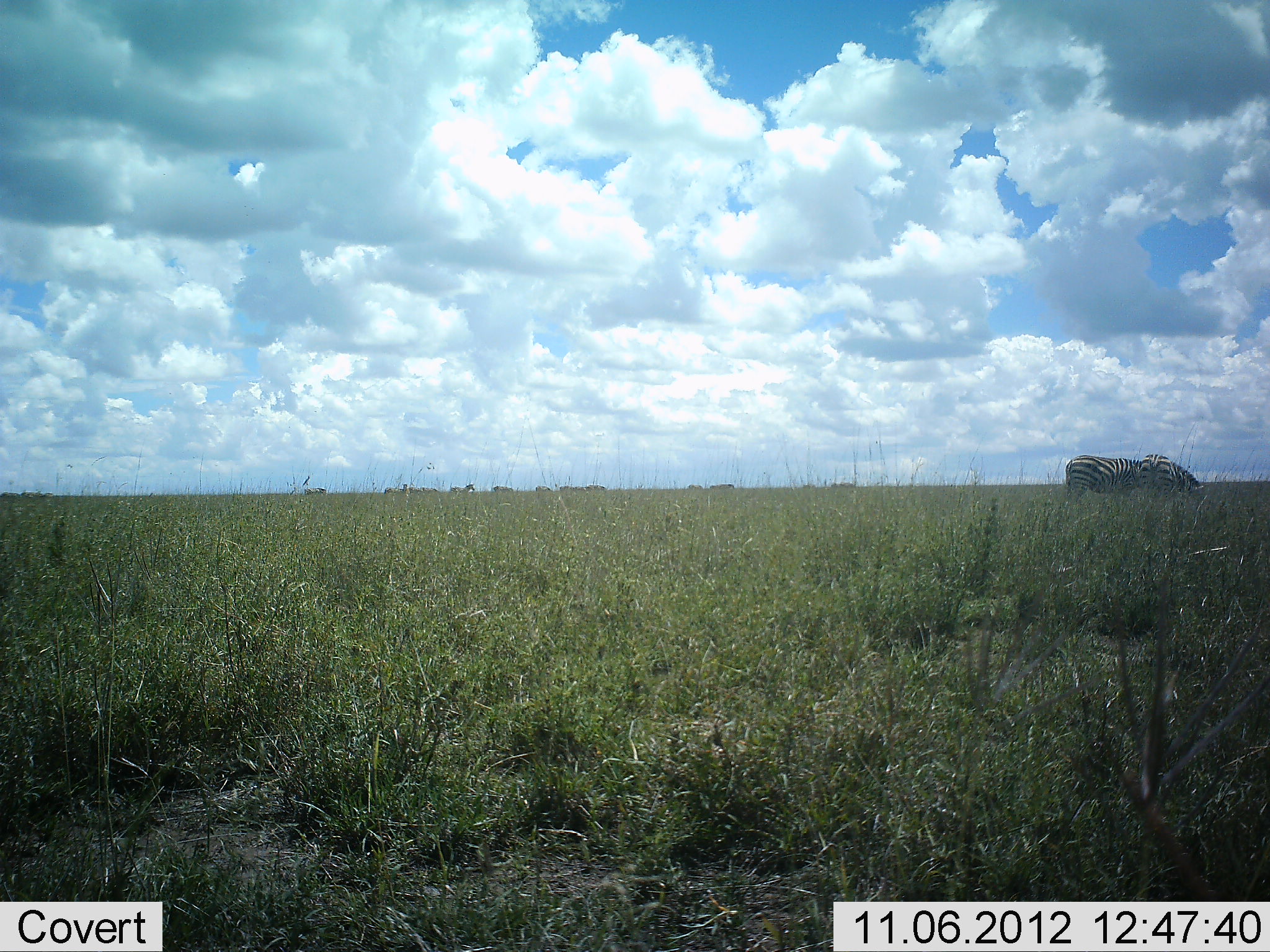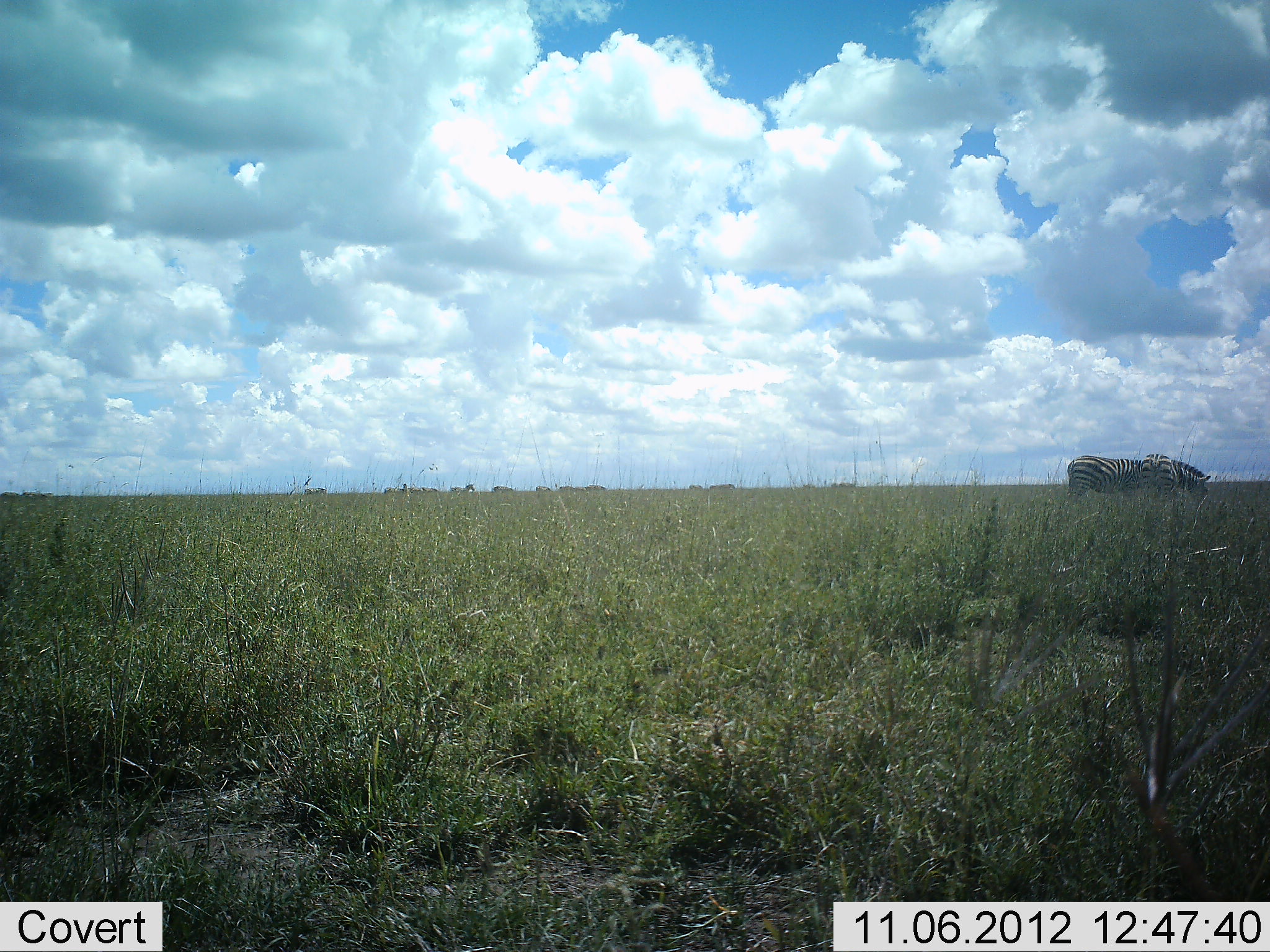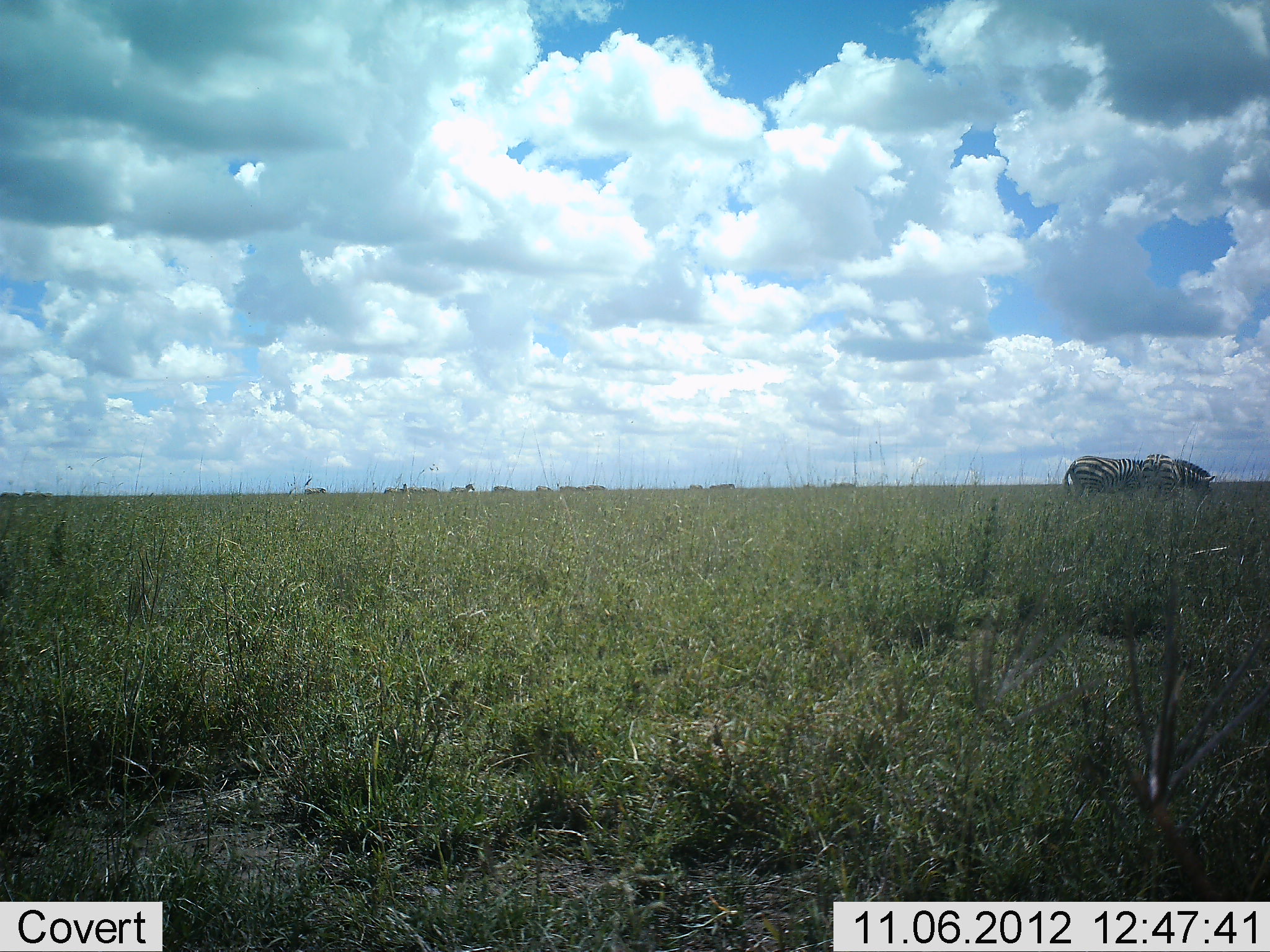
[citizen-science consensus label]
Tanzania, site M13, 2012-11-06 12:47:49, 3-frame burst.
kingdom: Animalia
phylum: Chordata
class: Mammalia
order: Perissodactyla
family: Equidae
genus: Equus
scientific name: Equus quagga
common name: plains zebra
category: zebra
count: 2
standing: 40%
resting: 0%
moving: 10%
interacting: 0%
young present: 0%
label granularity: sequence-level